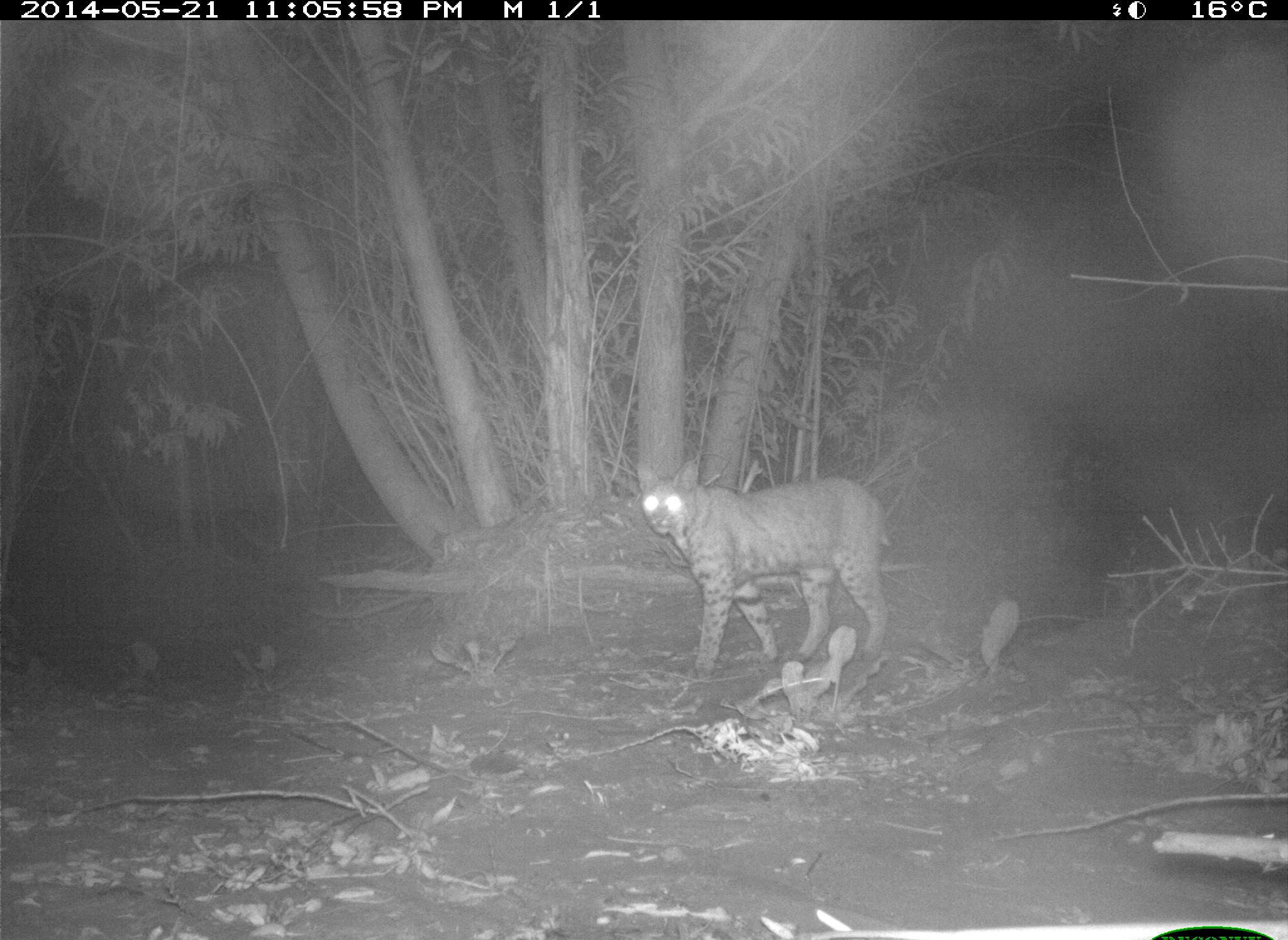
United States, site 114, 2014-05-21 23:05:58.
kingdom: Animalia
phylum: Chordata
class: Mammalia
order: Carnivora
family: Felidae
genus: Lynx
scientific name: Lynx rufus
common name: bobcat